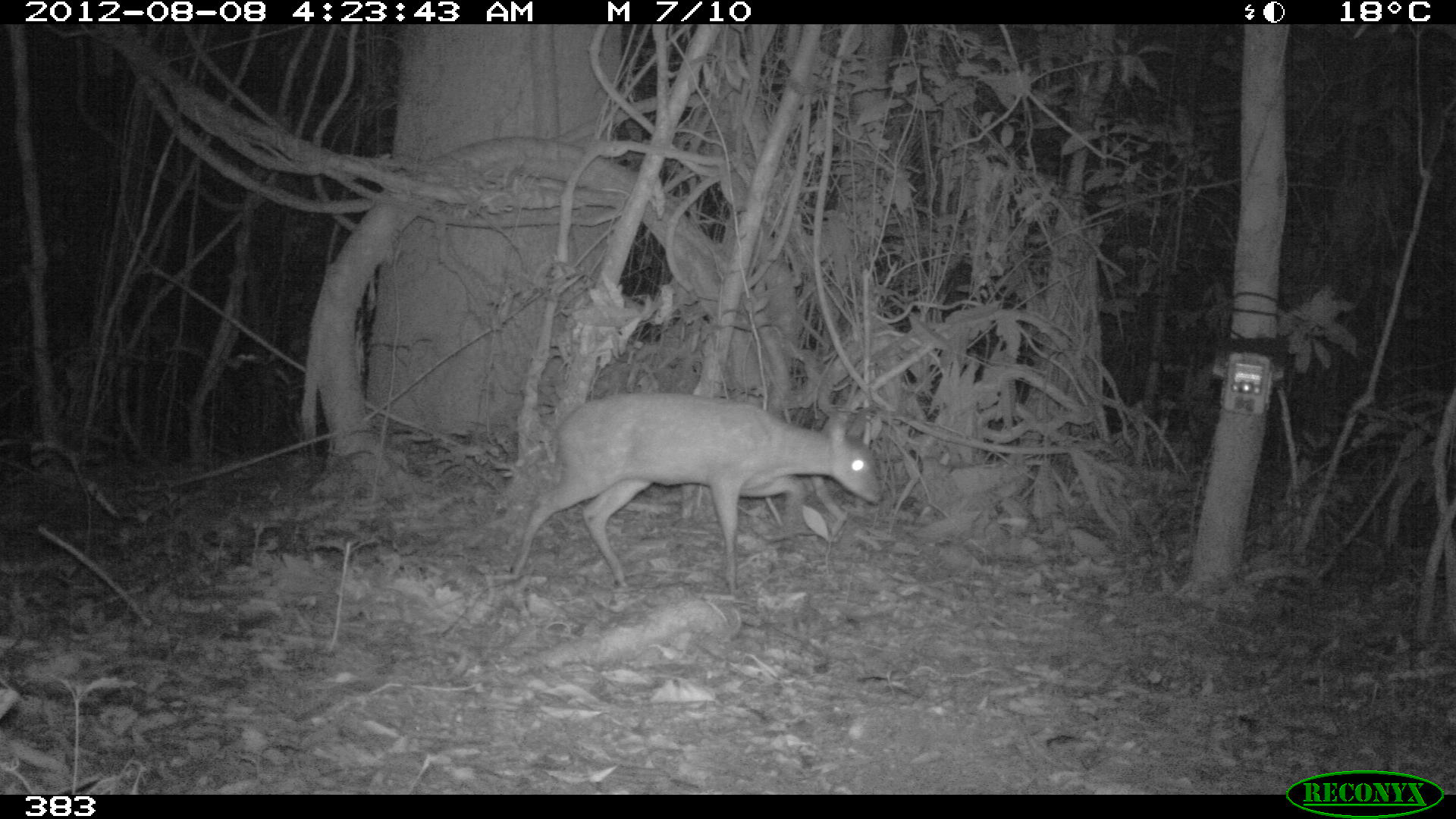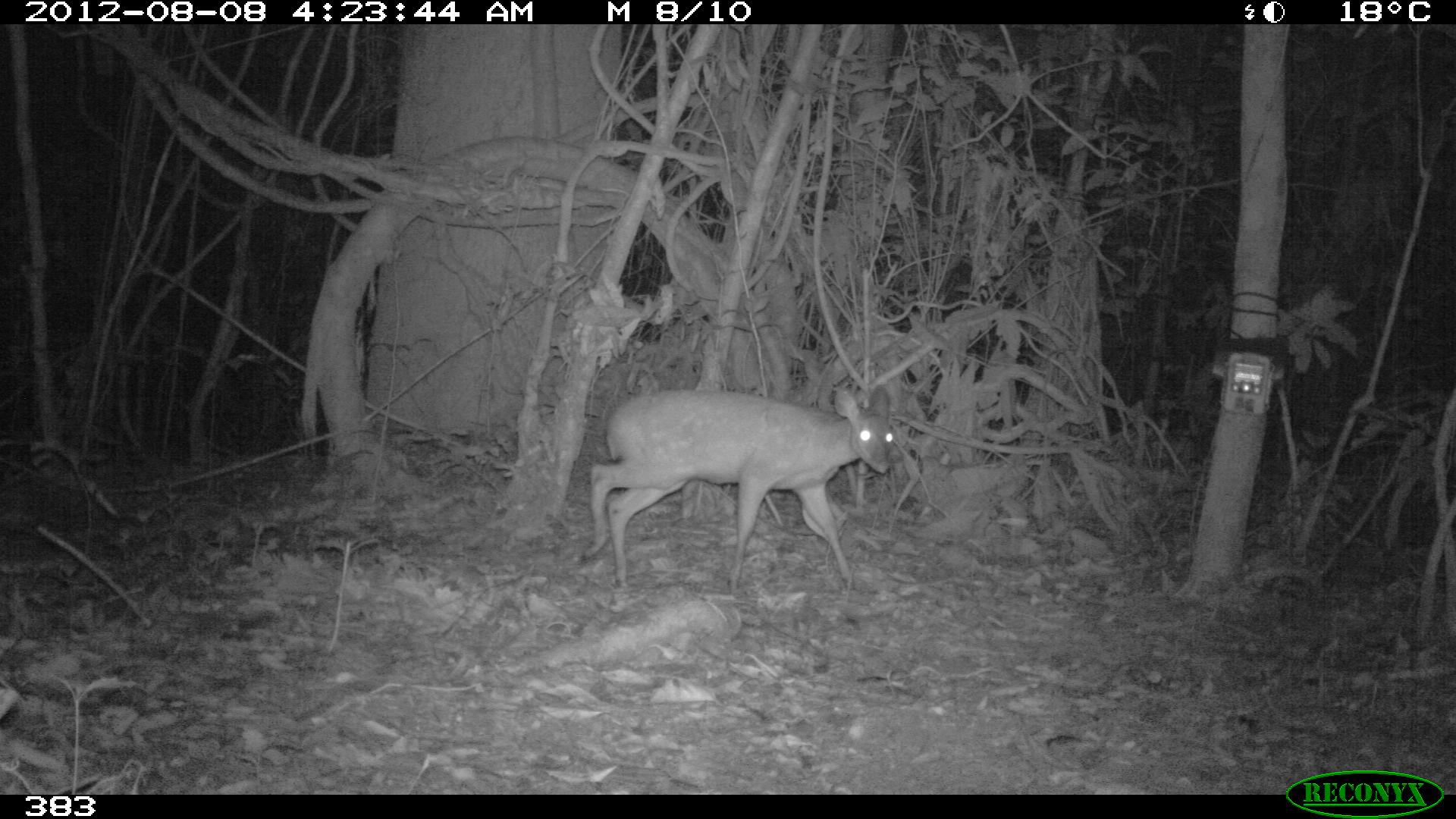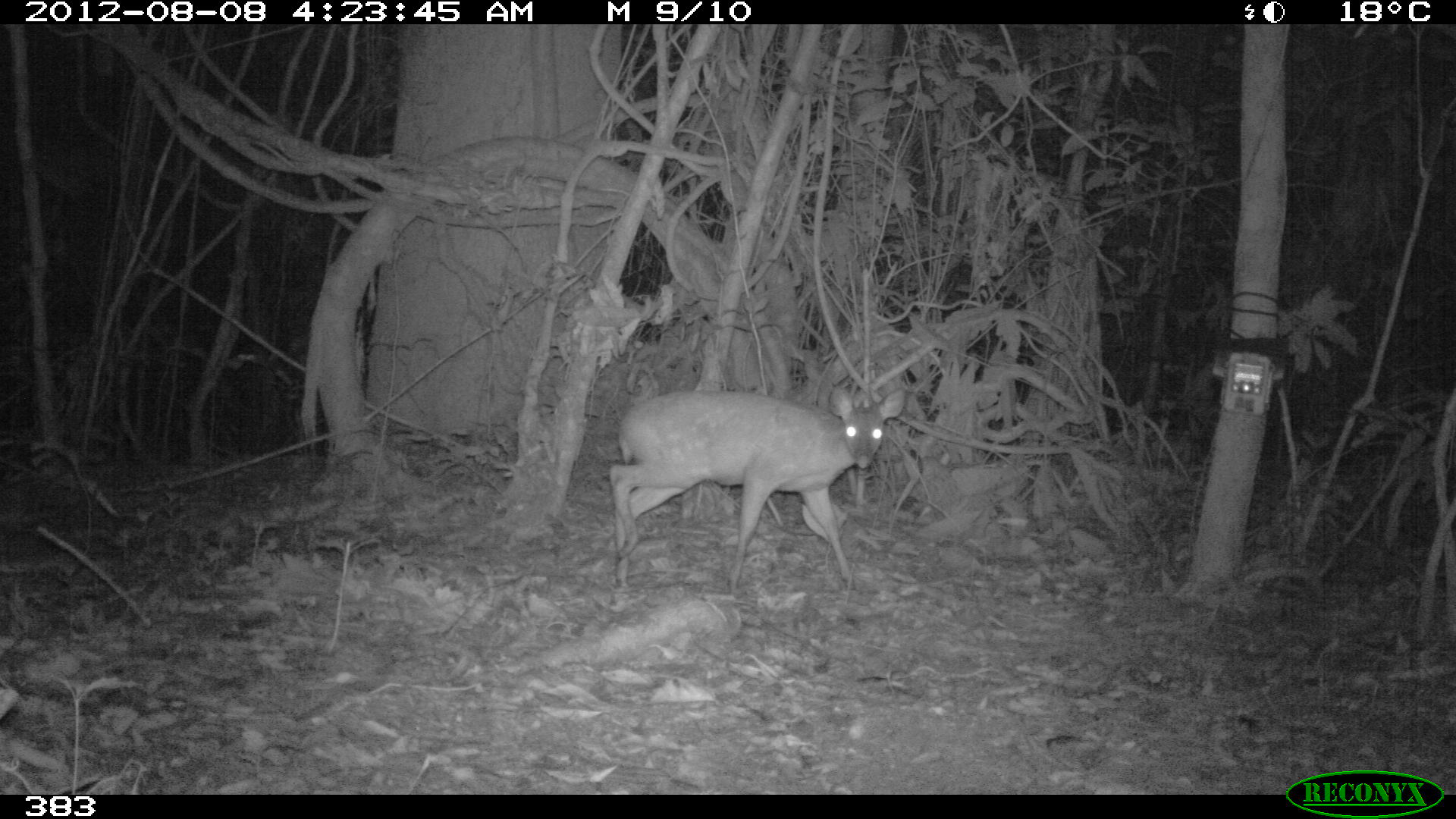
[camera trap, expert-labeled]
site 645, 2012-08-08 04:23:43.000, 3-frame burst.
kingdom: Animalia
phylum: Chordata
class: Mammalia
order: Artiodactyla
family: Cervidae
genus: Mazama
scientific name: Mazama americana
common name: red brocket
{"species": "Mazama americana (red brocket)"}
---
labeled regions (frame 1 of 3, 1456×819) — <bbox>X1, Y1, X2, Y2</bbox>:
mazama americana: <bbox>508, 392, 883, 592</bbox>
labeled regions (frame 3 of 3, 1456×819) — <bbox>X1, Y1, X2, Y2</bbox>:
mazama americana: <bbox>607, 385, 907, 594</bbox>